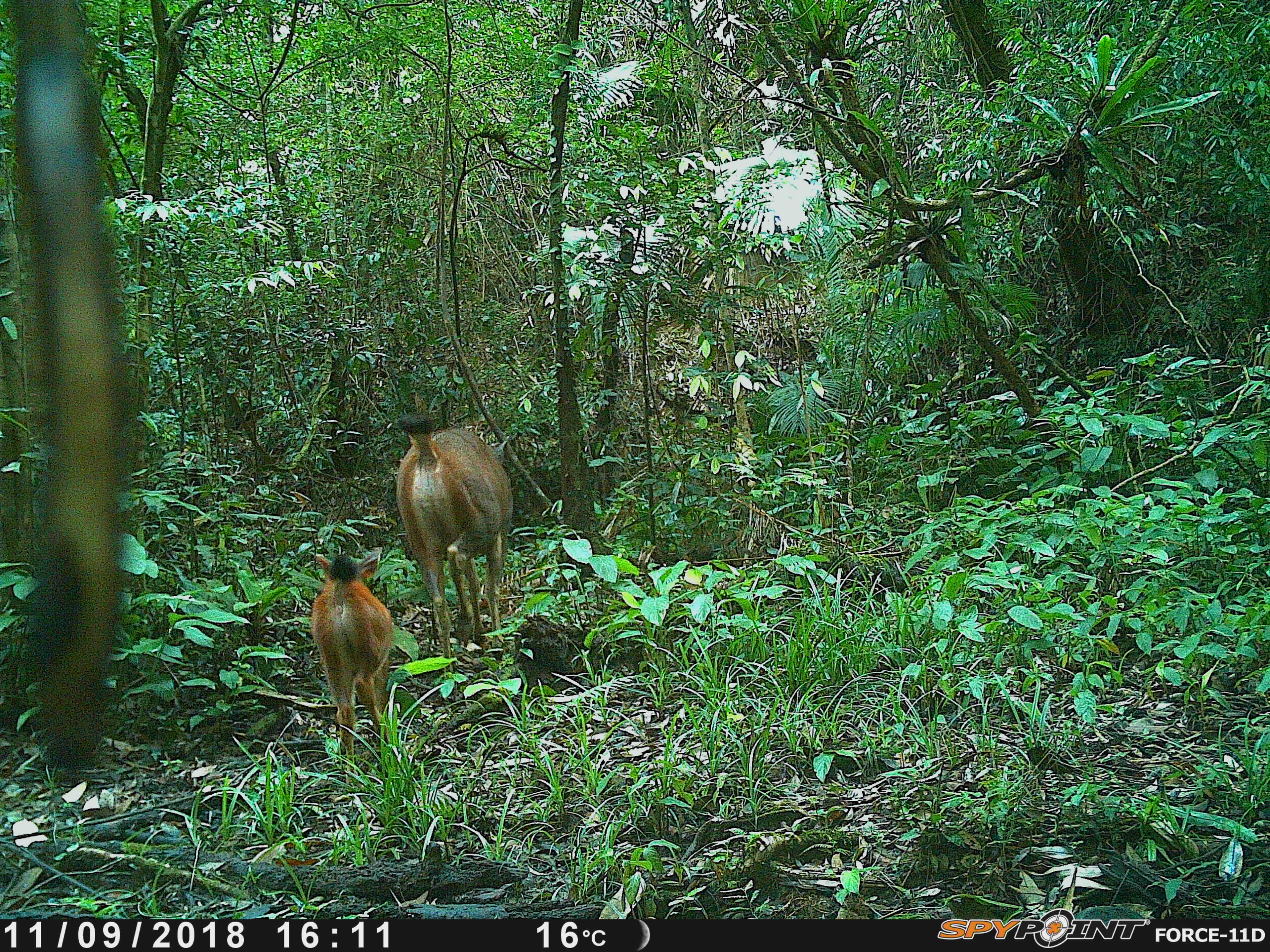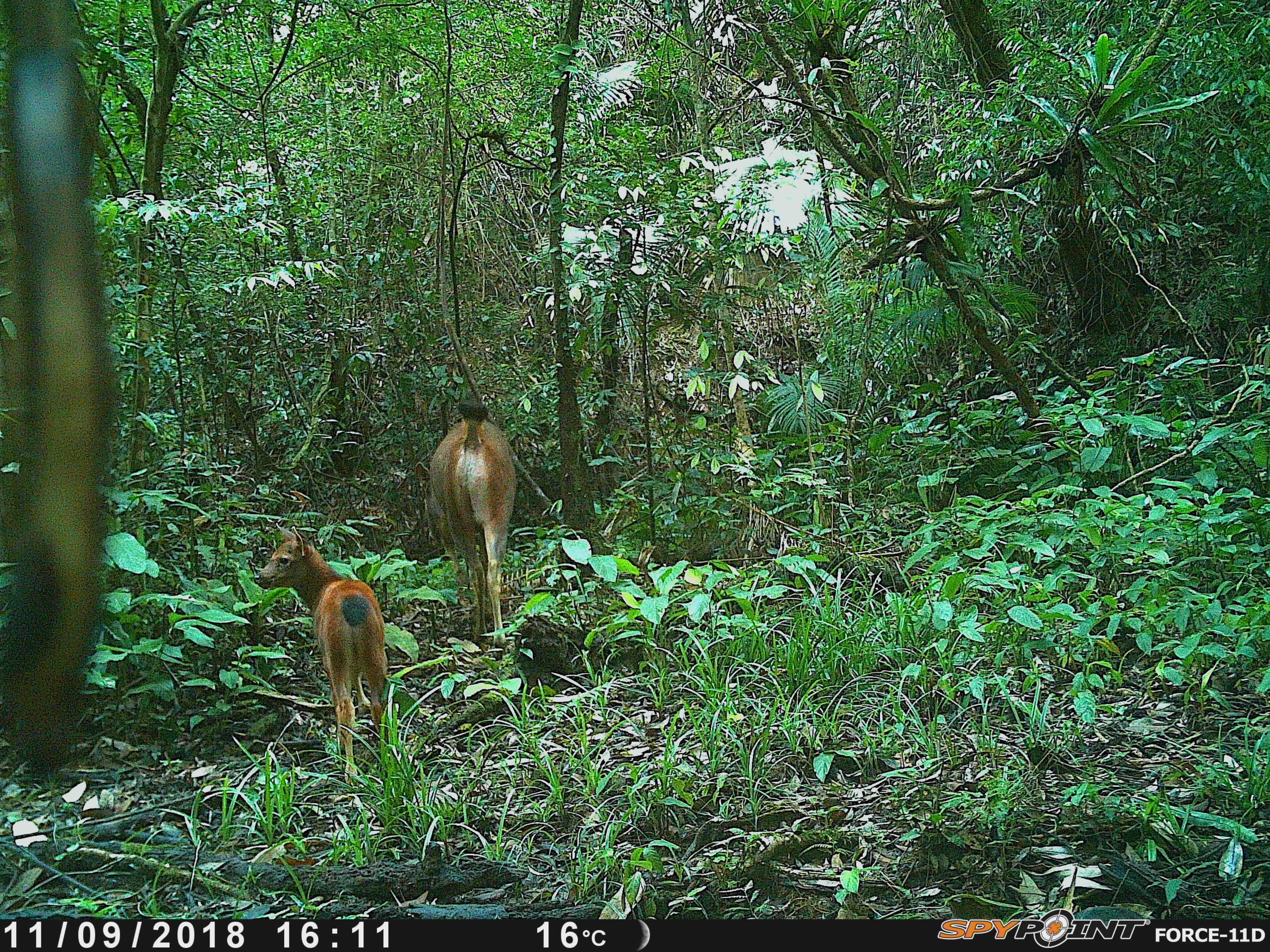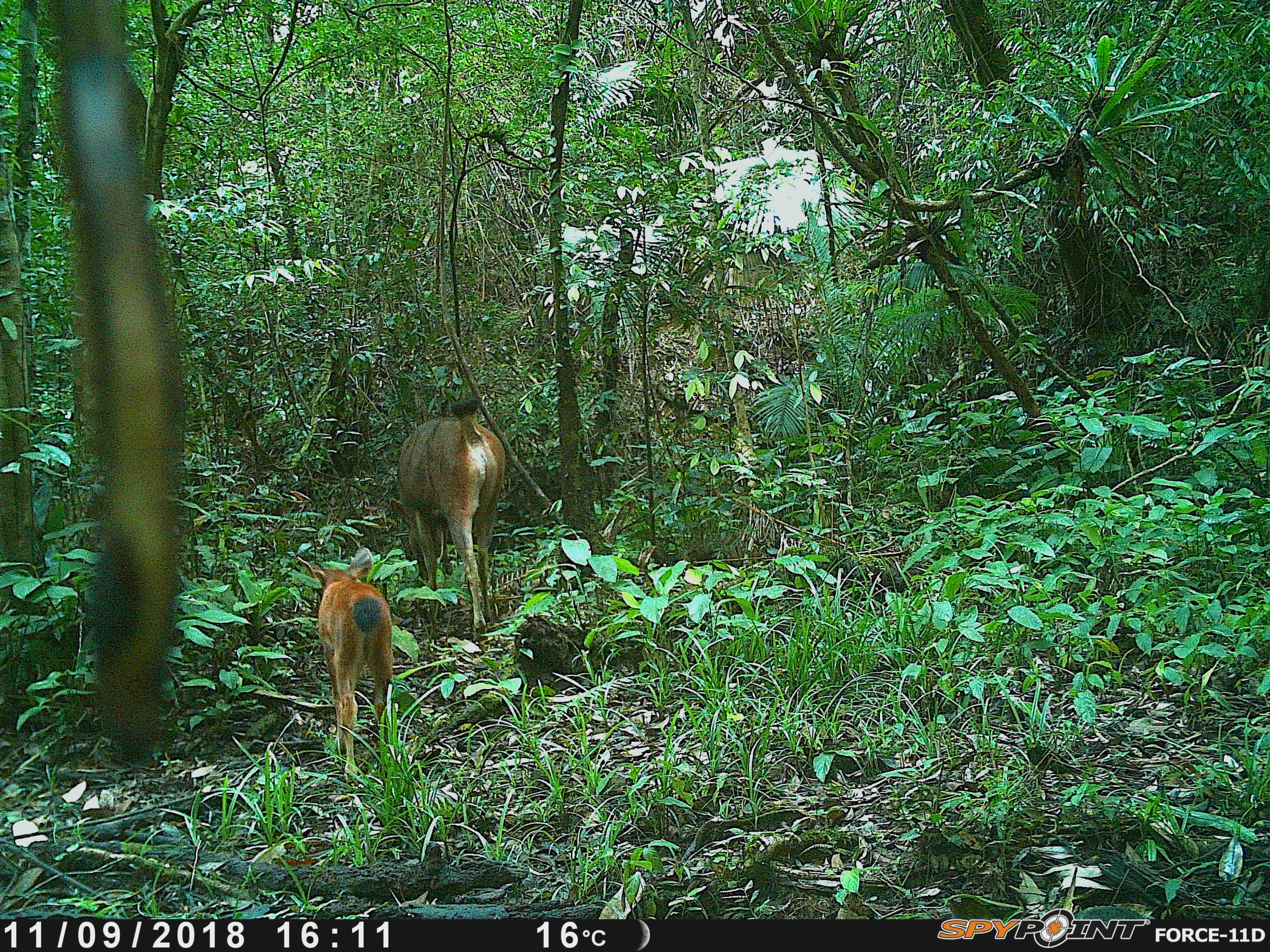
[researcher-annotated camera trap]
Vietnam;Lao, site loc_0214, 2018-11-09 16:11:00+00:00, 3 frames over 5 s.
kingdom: Animalia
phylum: Chordata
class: Mammalia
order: Artiodactyla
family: Cervidae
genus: Rusa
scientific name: Rusa unicolor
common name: sambar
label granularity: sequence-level